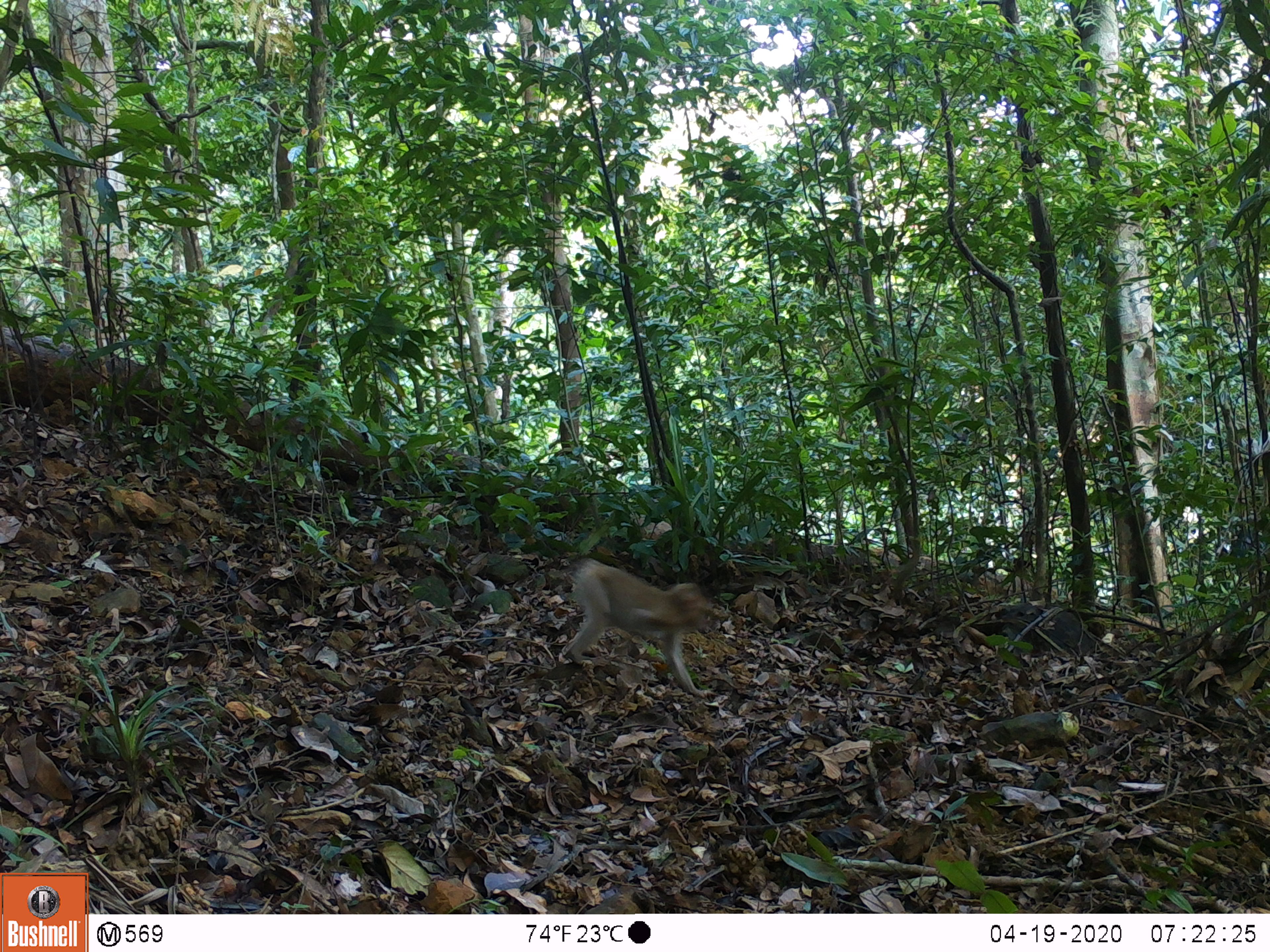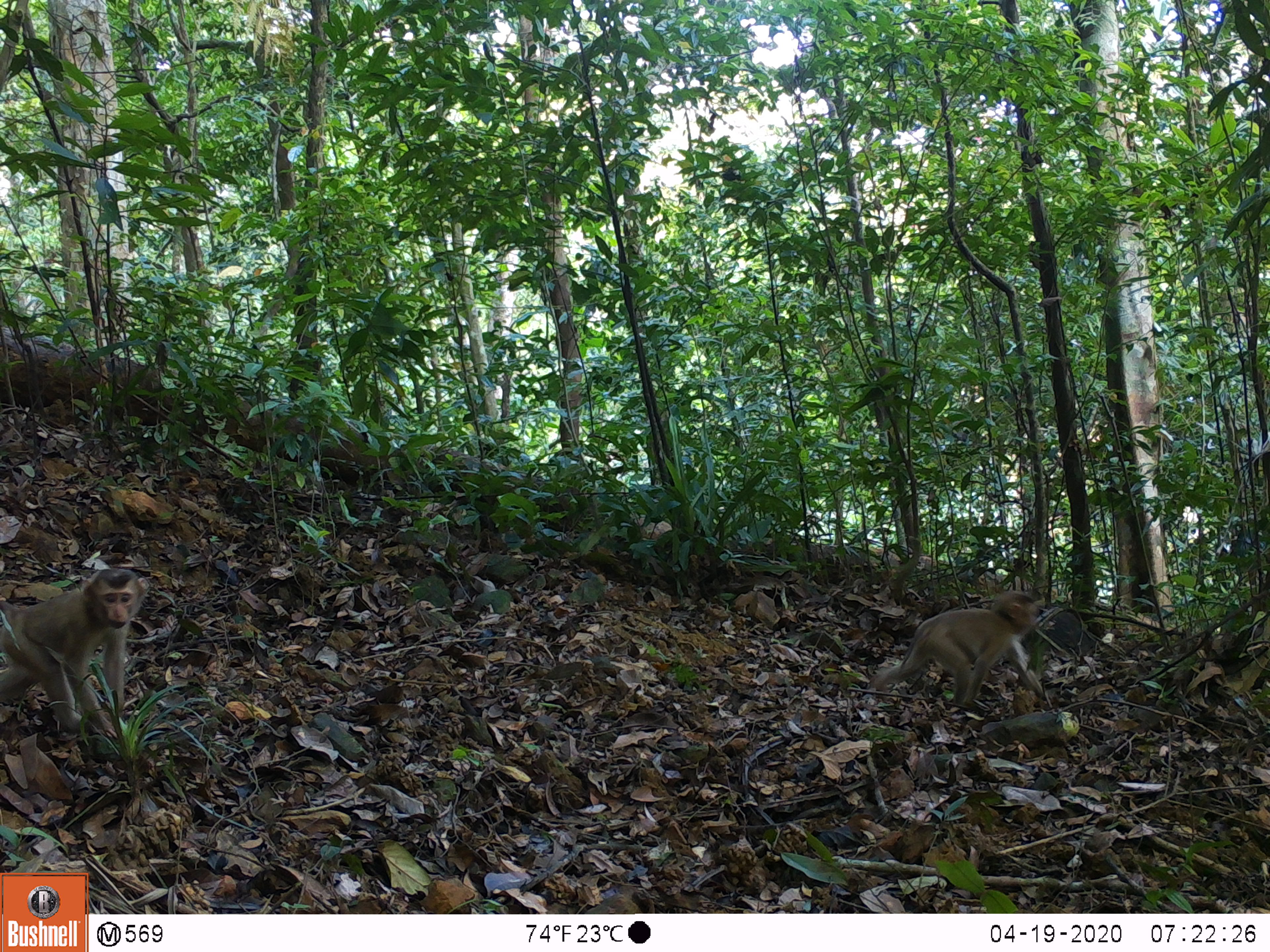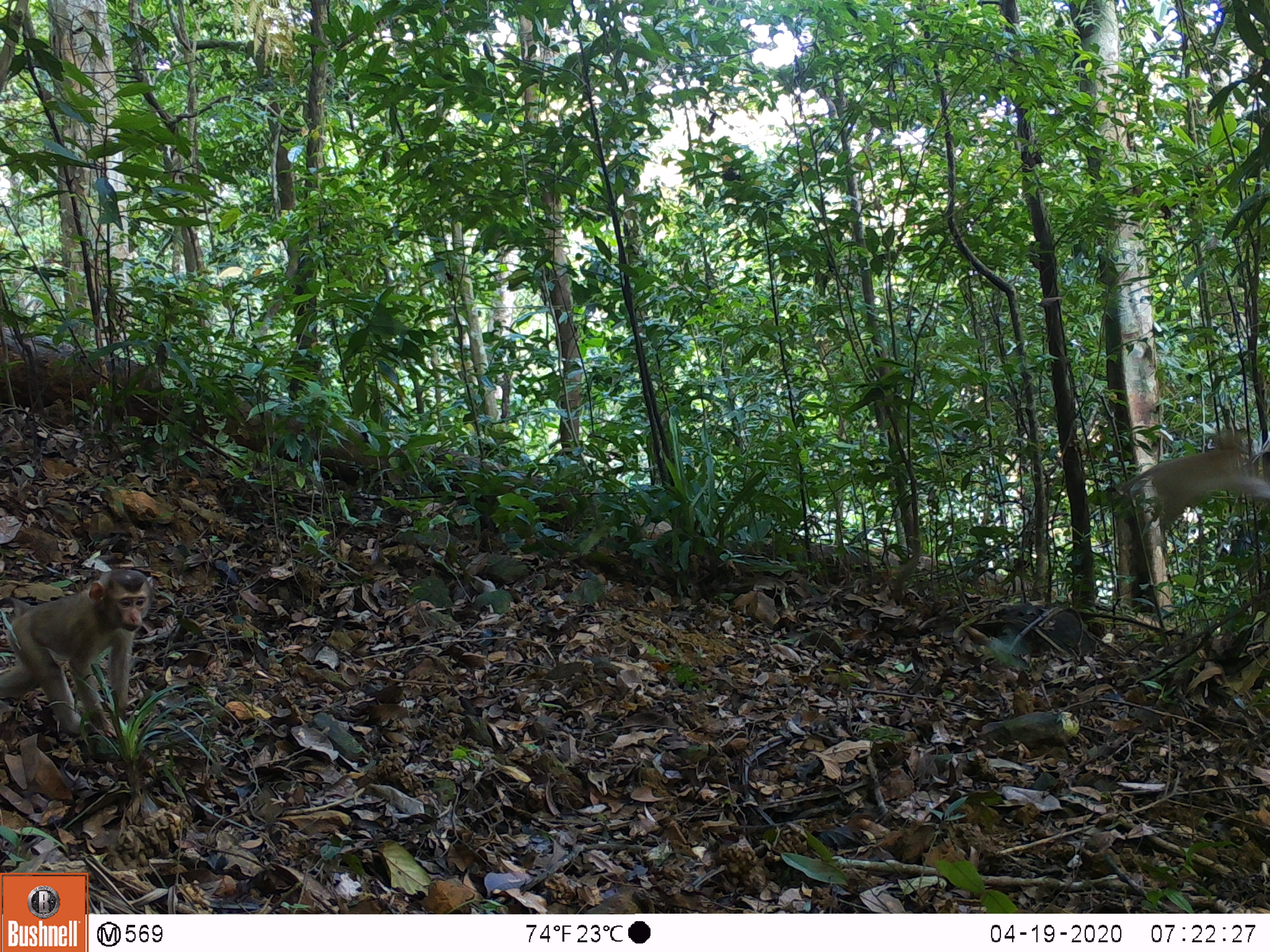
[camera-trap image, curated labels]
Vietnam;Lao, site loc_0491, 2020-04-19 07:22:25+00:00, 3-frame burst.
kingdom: Animalia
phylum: Chordata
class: Mammalia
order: Primates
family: Cercopithecidae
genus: Macaca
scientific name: Macaca nemestrina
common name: pig-tailed macaque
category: pig tailed macaque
Pig tailed macaque (pig-tailed macaque) (Macaca nemestrina). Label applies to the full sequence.